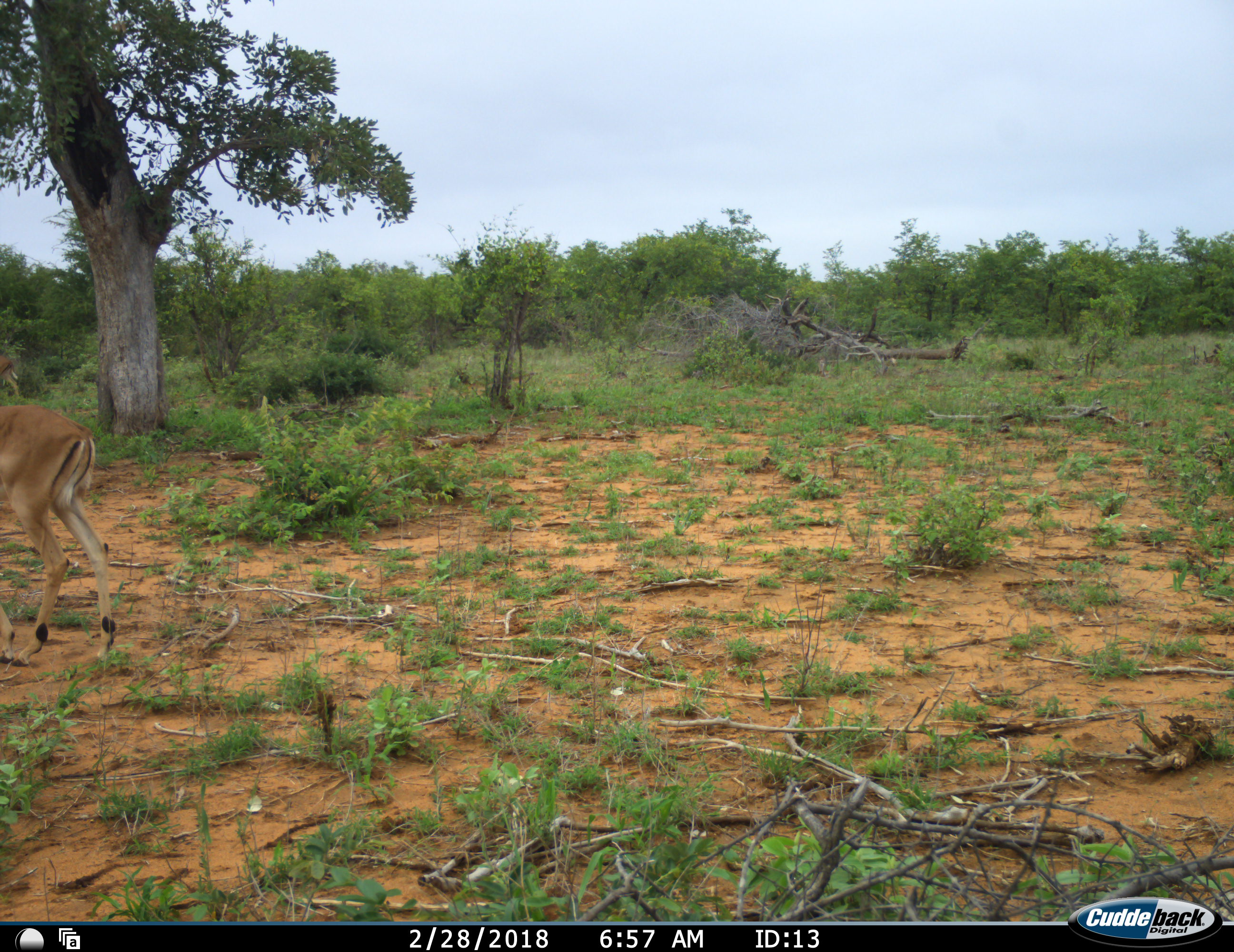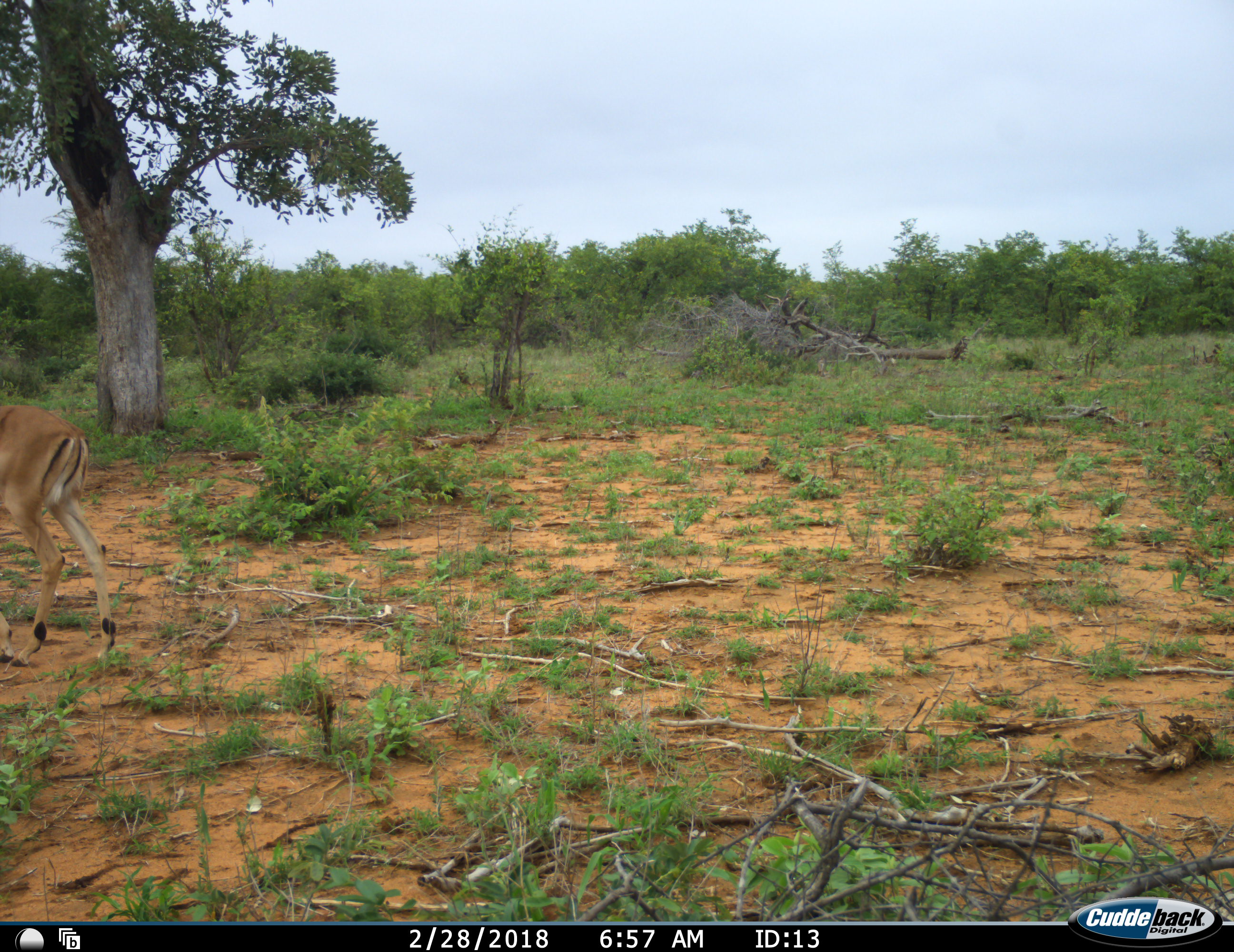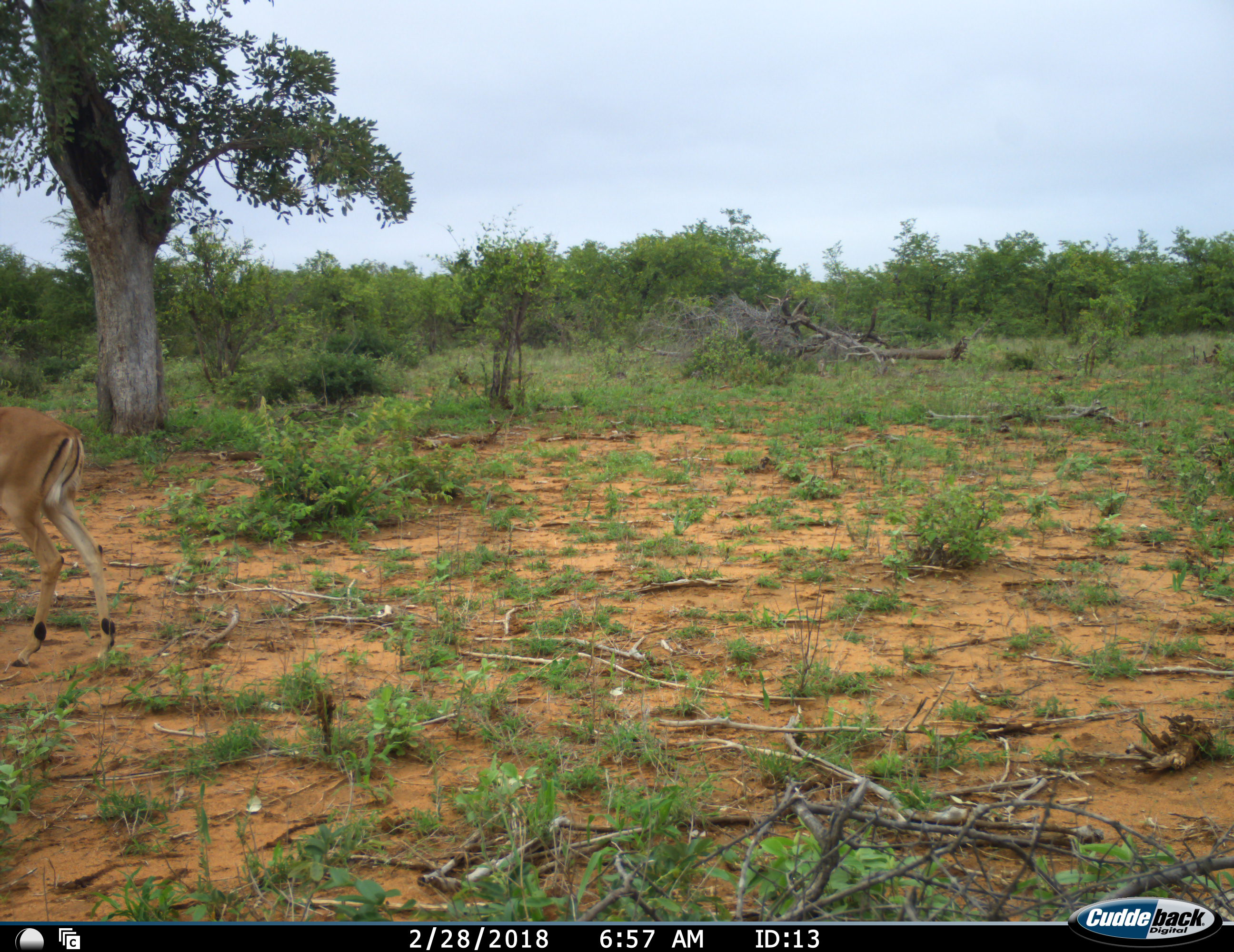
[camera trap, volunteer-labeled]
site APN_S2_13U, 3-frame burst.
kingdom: Animalia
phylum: Chordata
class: Mammalia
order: Artiodactyla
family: Bovidae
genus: Aepyceros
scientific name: Aepyceros melampus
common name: impala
Impala (Aepyceros melampus), count 1. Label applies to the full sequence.